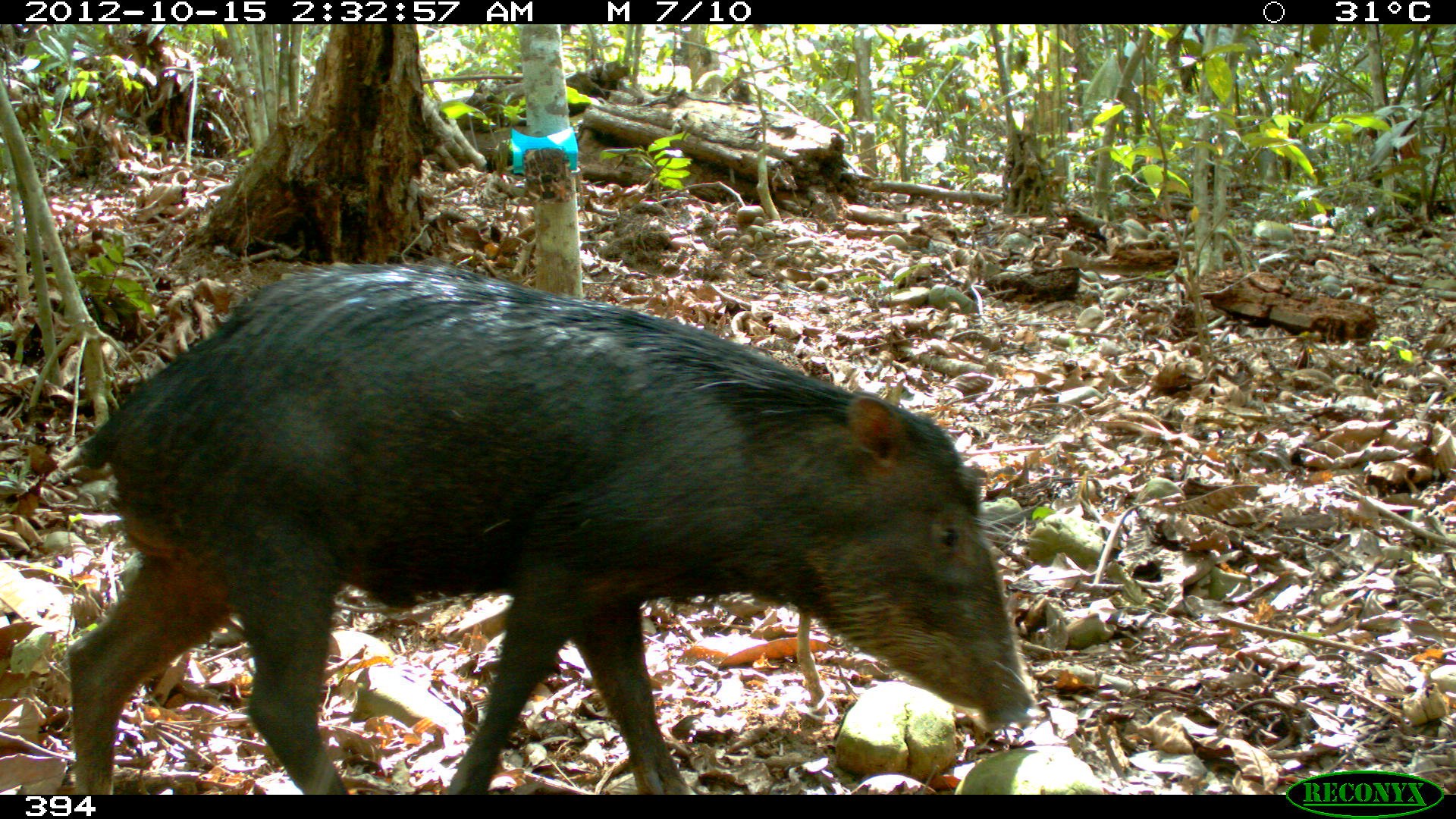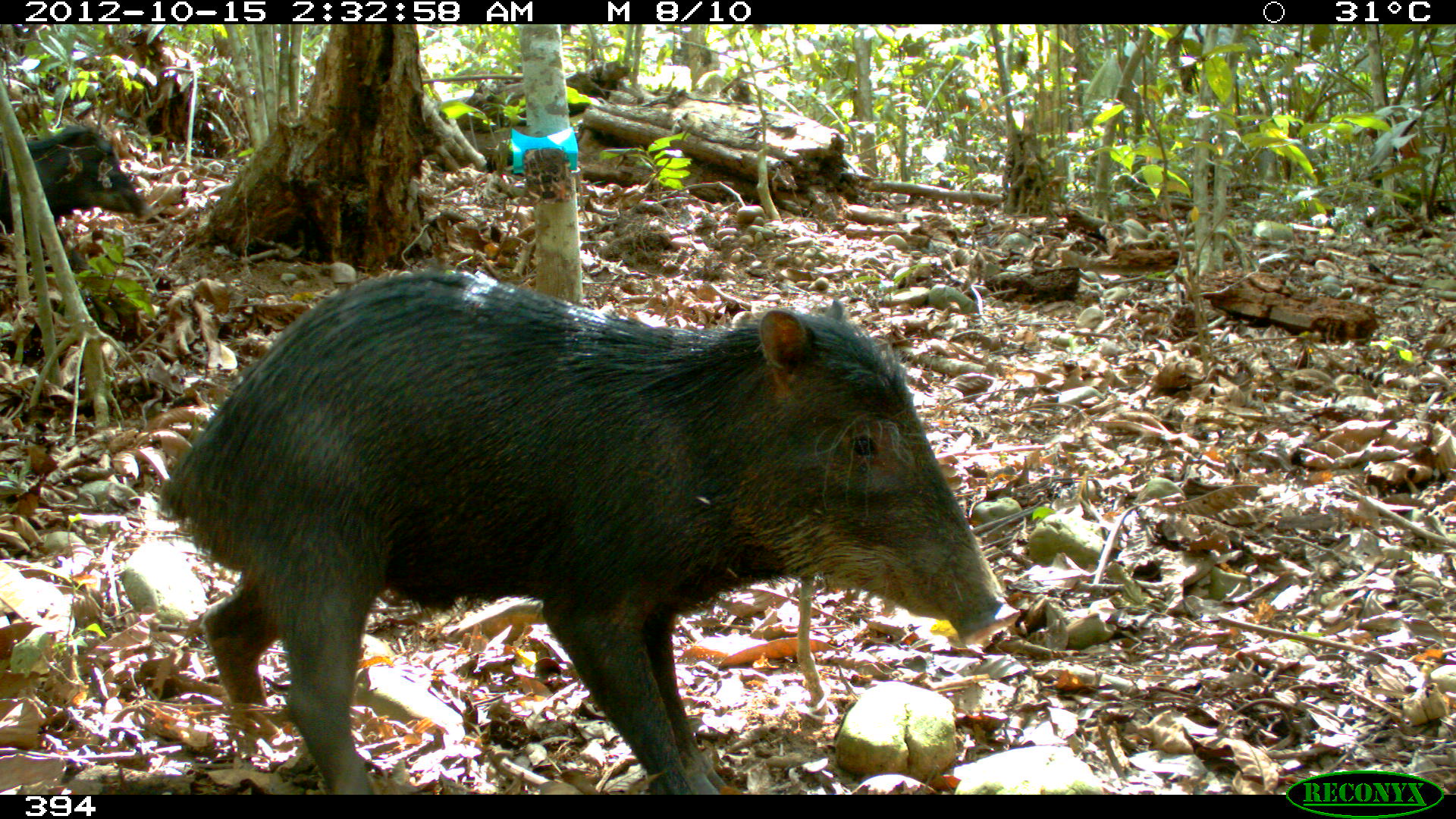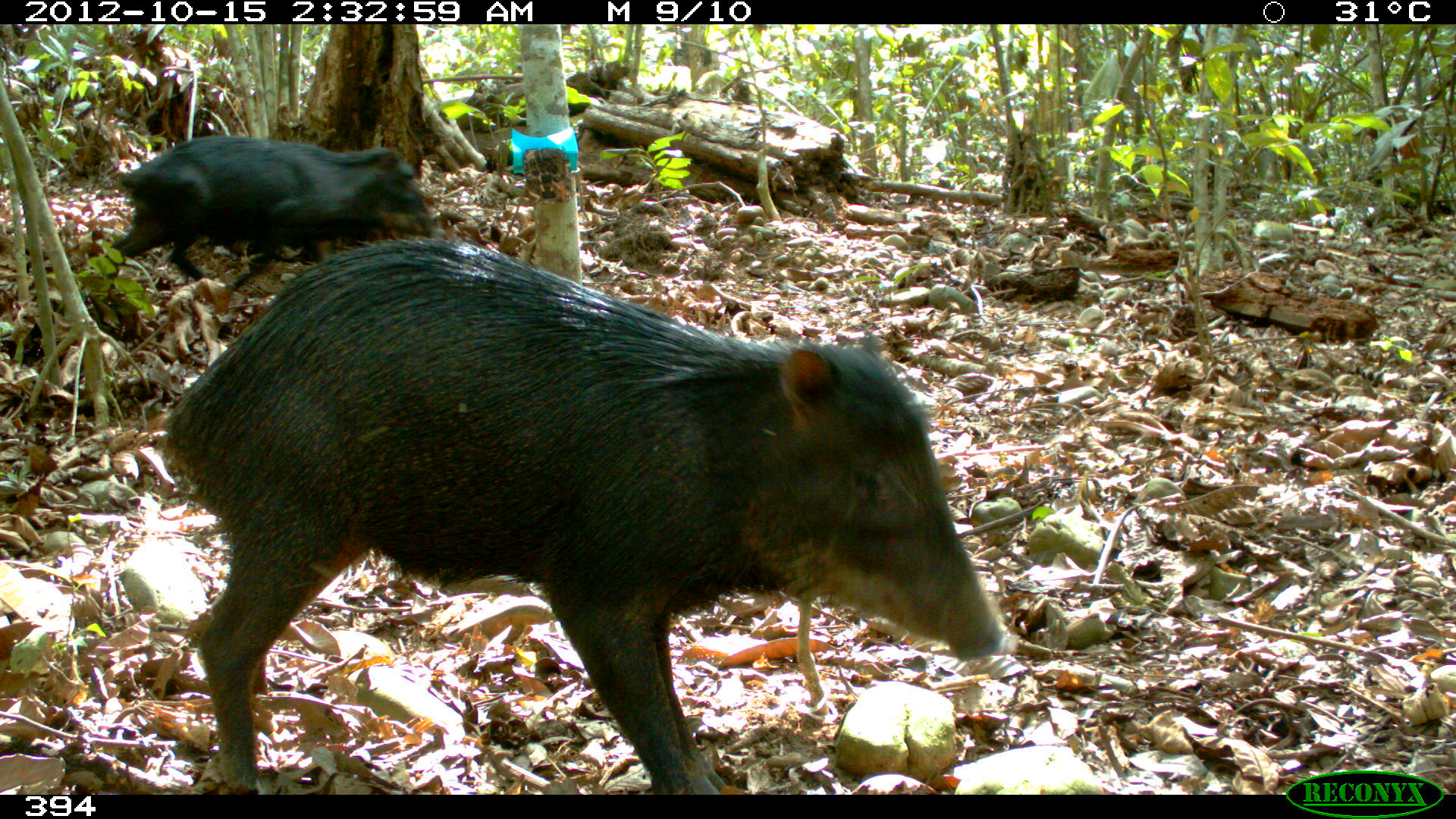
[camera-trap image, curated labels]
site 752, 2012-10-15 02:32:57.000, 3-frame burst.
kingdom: Animalia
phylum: Chordata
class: Mammalia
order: Artiodactyla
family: Tayassuidae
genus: Tayassu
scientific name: Tayassu pecari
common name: white-lipped peccary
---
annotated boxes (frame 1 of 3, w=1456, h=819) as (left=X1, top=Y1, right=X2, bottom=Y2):
tayassu pecari: (left=59, top=260, right=1040, bottom=794)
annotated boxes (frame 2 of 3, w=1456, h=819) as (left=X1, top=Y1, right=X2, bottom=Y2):
tayassu pecari: (left=154, top=267, right=1021, bottom=795); (left=0, top=122, right=152, bottom=274)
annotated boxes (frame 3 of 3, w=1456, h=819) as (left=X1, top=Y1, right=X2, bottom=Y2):
tayassu pecari: (left=149, top=233, right=1018, bottom=795); (left=100, top=135, right=446, bottom=296)